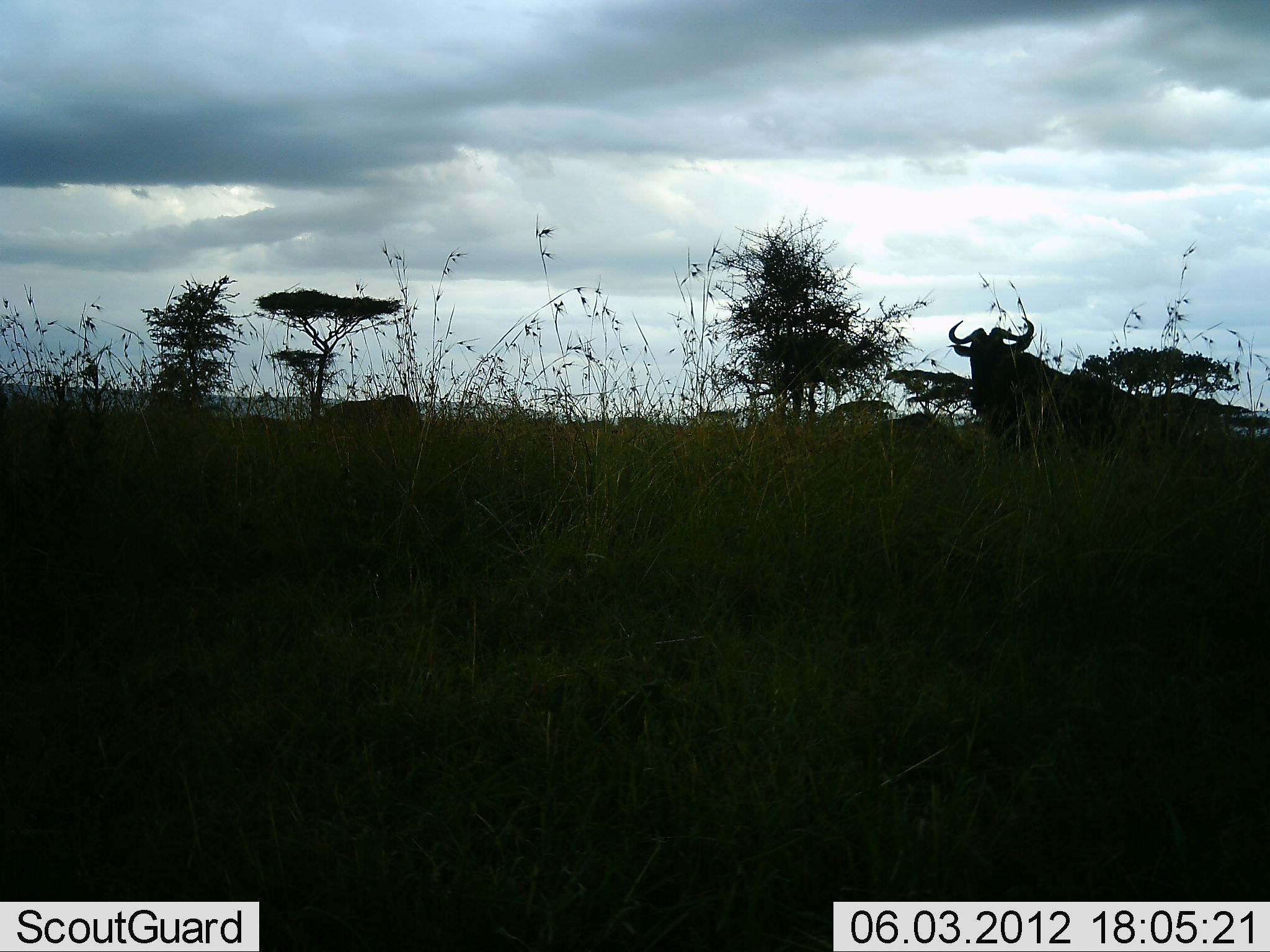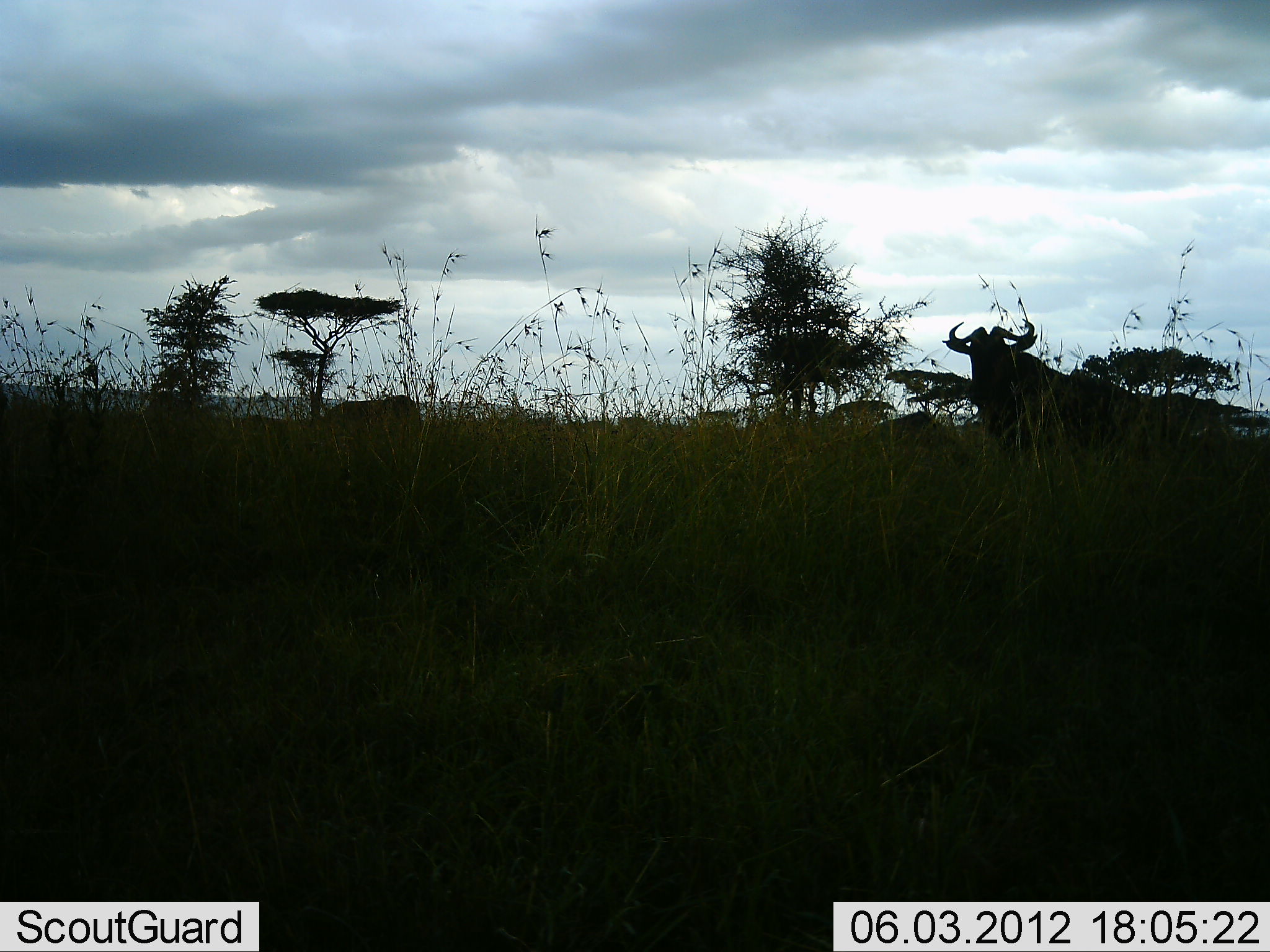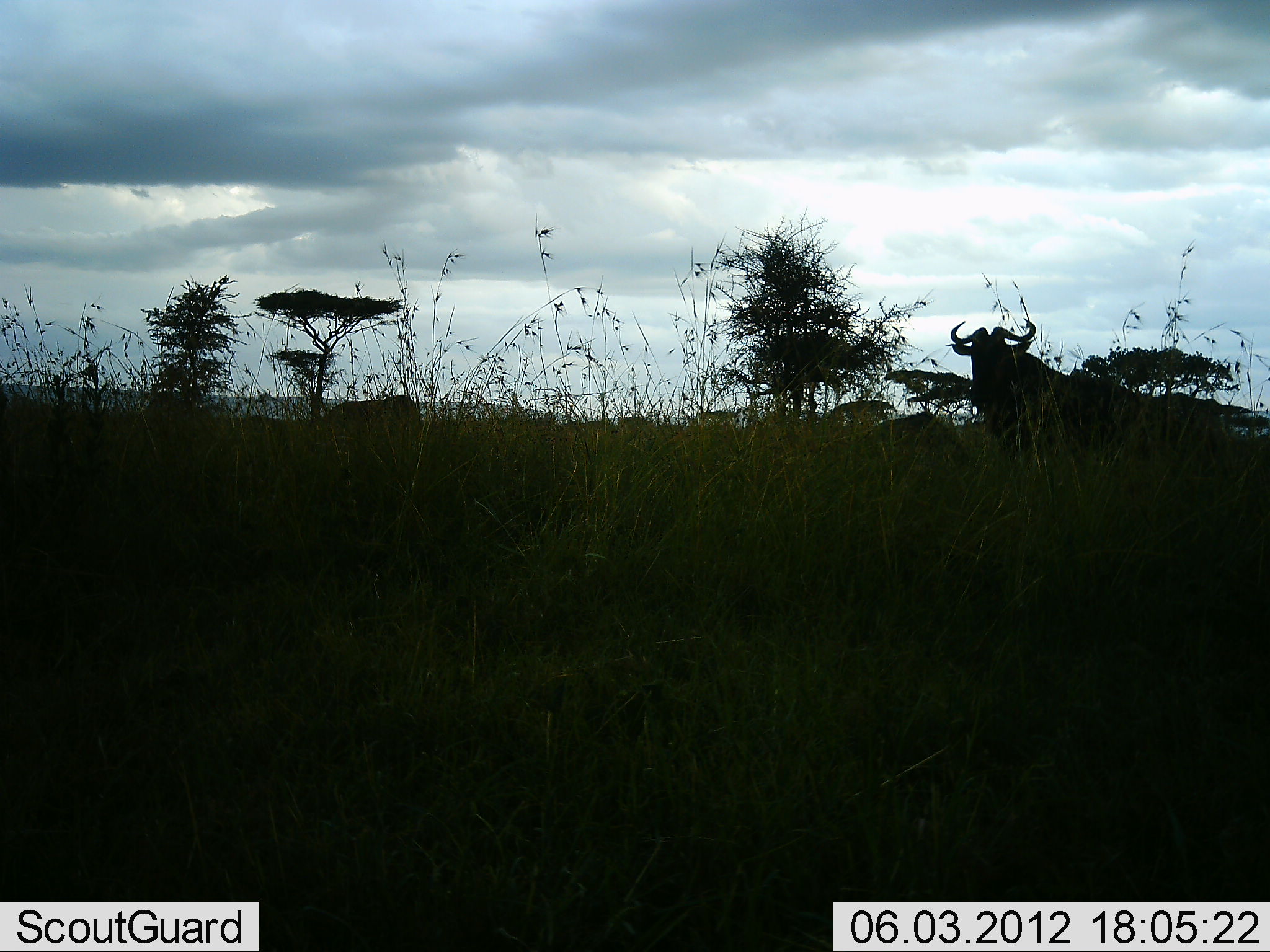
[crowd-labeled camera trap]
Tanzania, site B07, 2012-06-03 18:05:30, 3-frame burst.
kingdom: Animalia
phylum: Chordata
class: Mammalia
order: Artiodactyla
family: Bovidae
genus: Connochaetes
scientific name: Connochaetes taurinus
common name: blue wildebeest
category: wildebeest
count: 2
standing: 100%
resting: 20%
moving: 10%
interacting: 0%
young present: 0%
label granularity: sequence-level